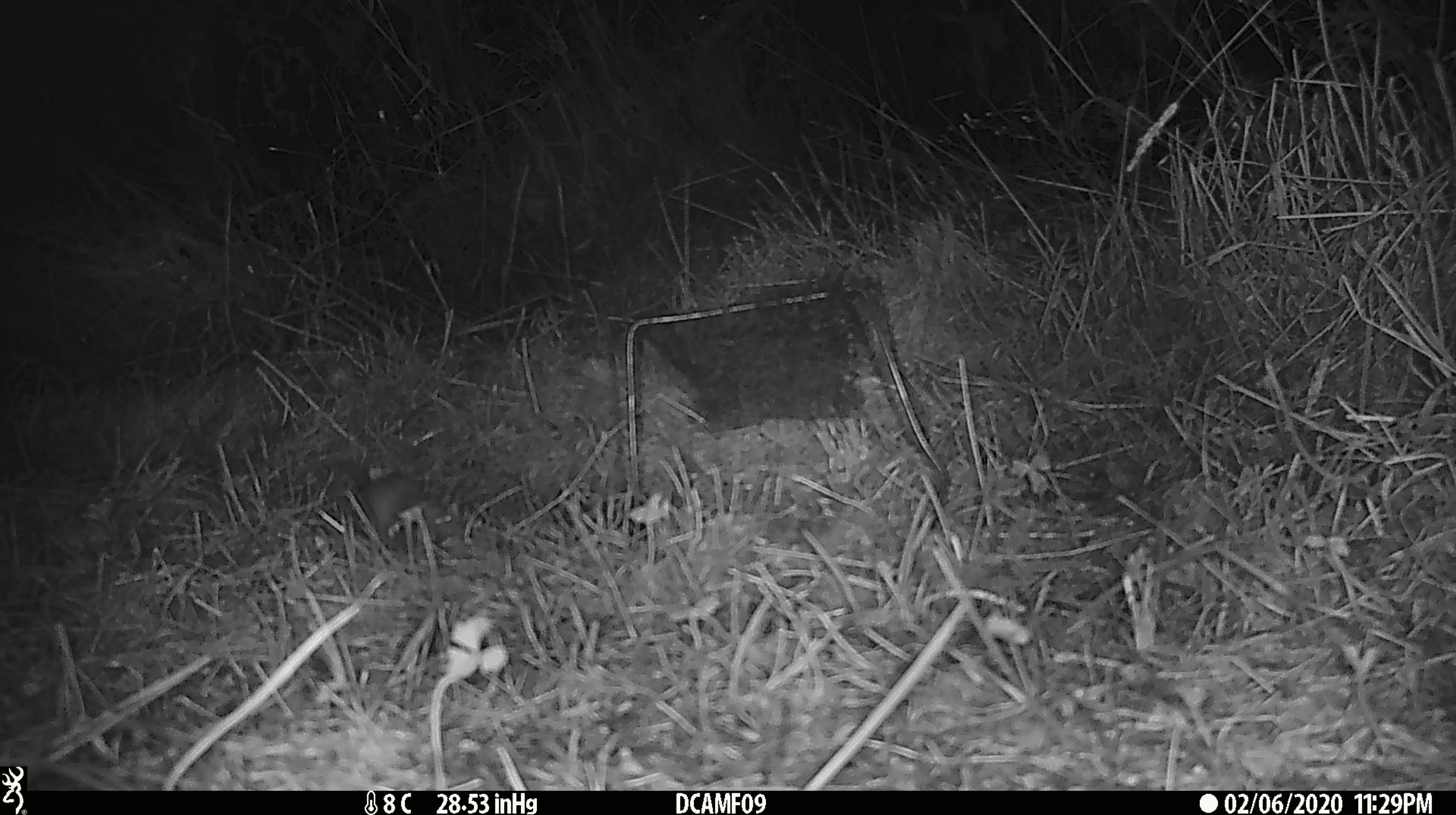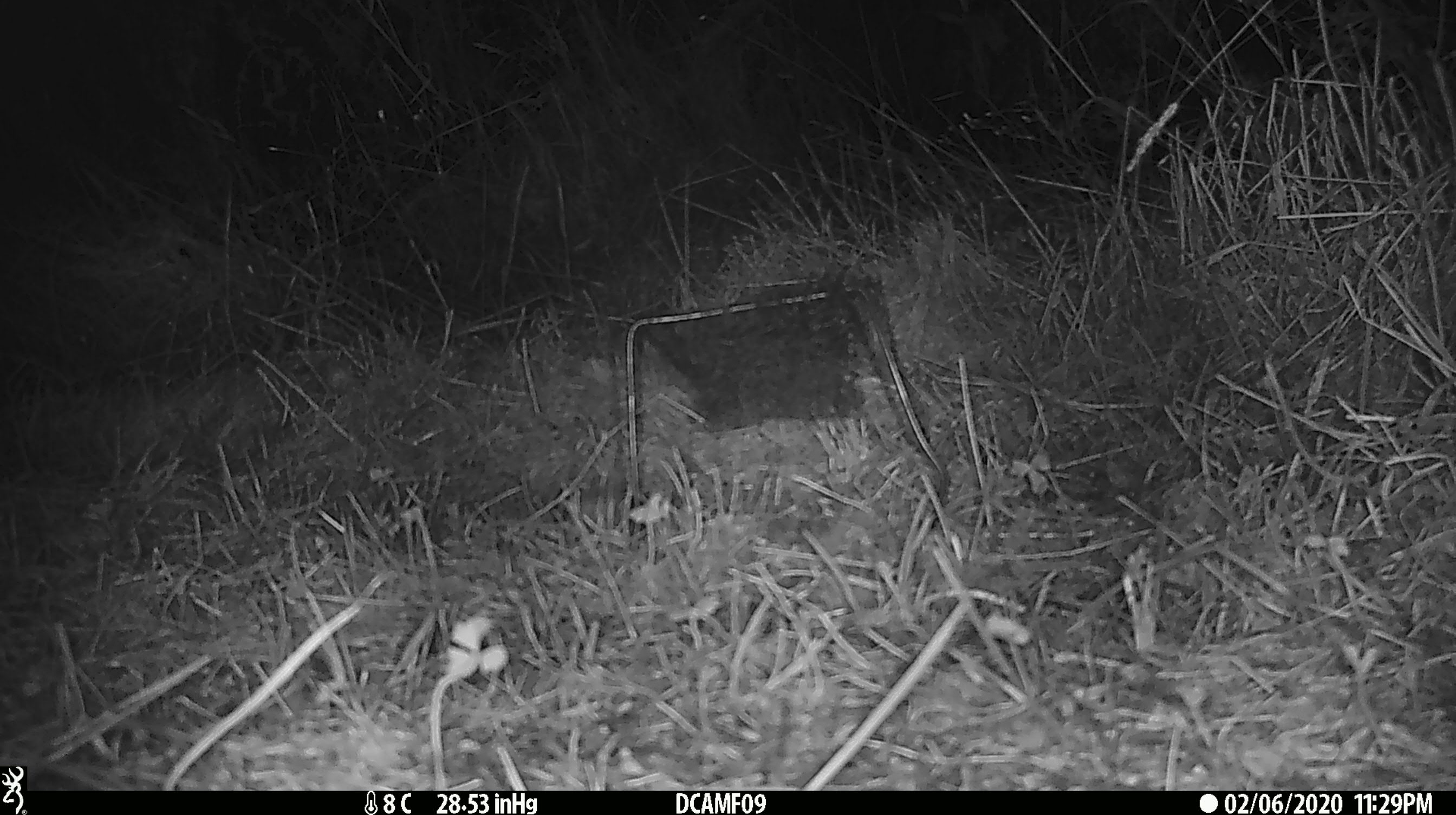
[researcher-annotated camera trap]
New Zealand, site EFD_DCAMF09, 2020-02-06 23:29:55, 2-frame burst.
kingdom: Animalia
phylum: Chordata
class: Mammalia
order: Rodentia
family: Muridae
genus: Mus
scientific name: Mus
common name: mouse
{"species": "mouse (Mus)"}